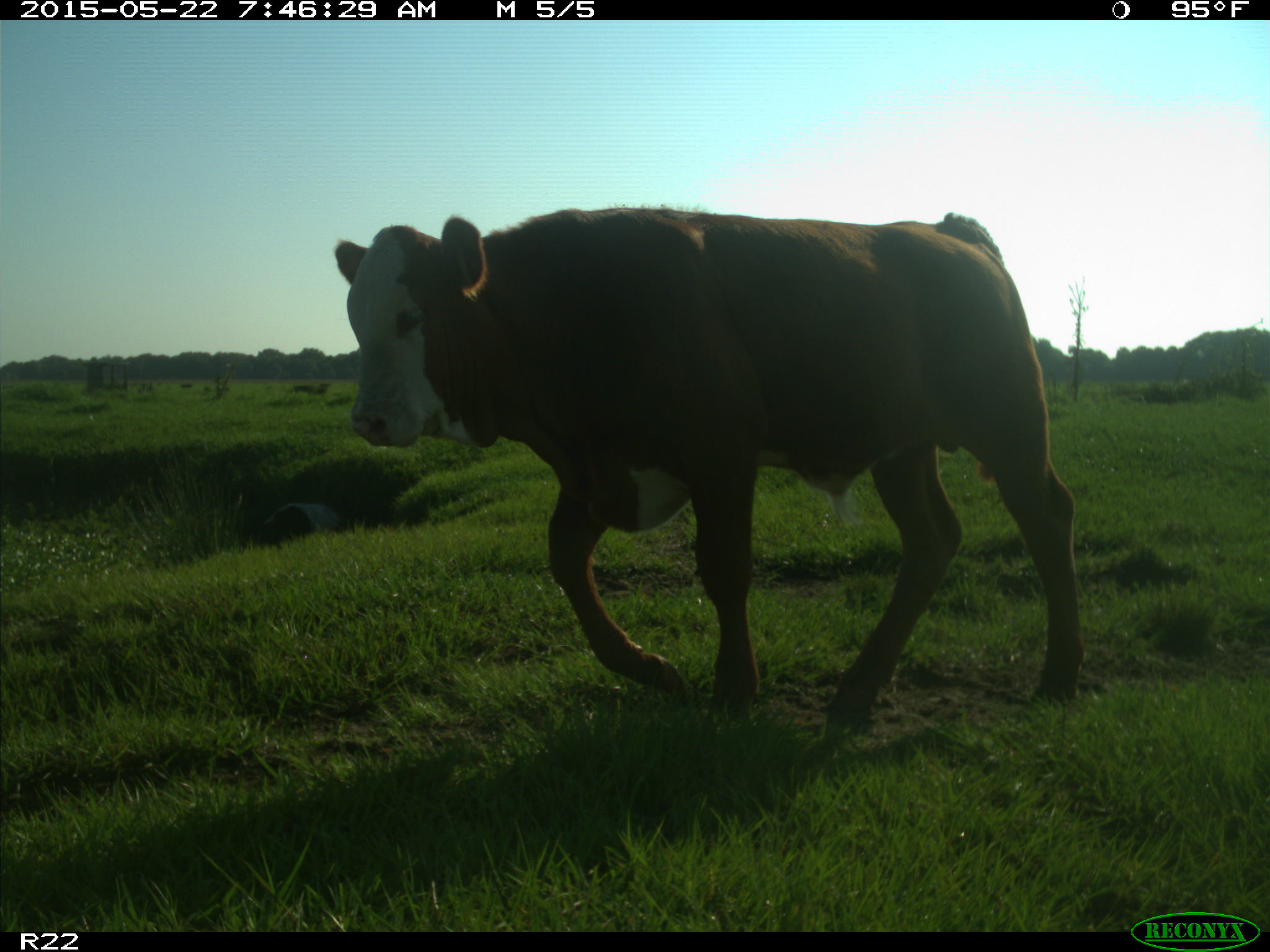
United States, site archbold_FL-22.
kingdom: Animalia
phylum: Chordata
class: Mammalia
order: Artiodactyla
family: Bovidae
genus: Bos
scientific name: Bos taurus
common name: domestic cow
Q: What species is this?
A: Bos taurus (domestic cow).